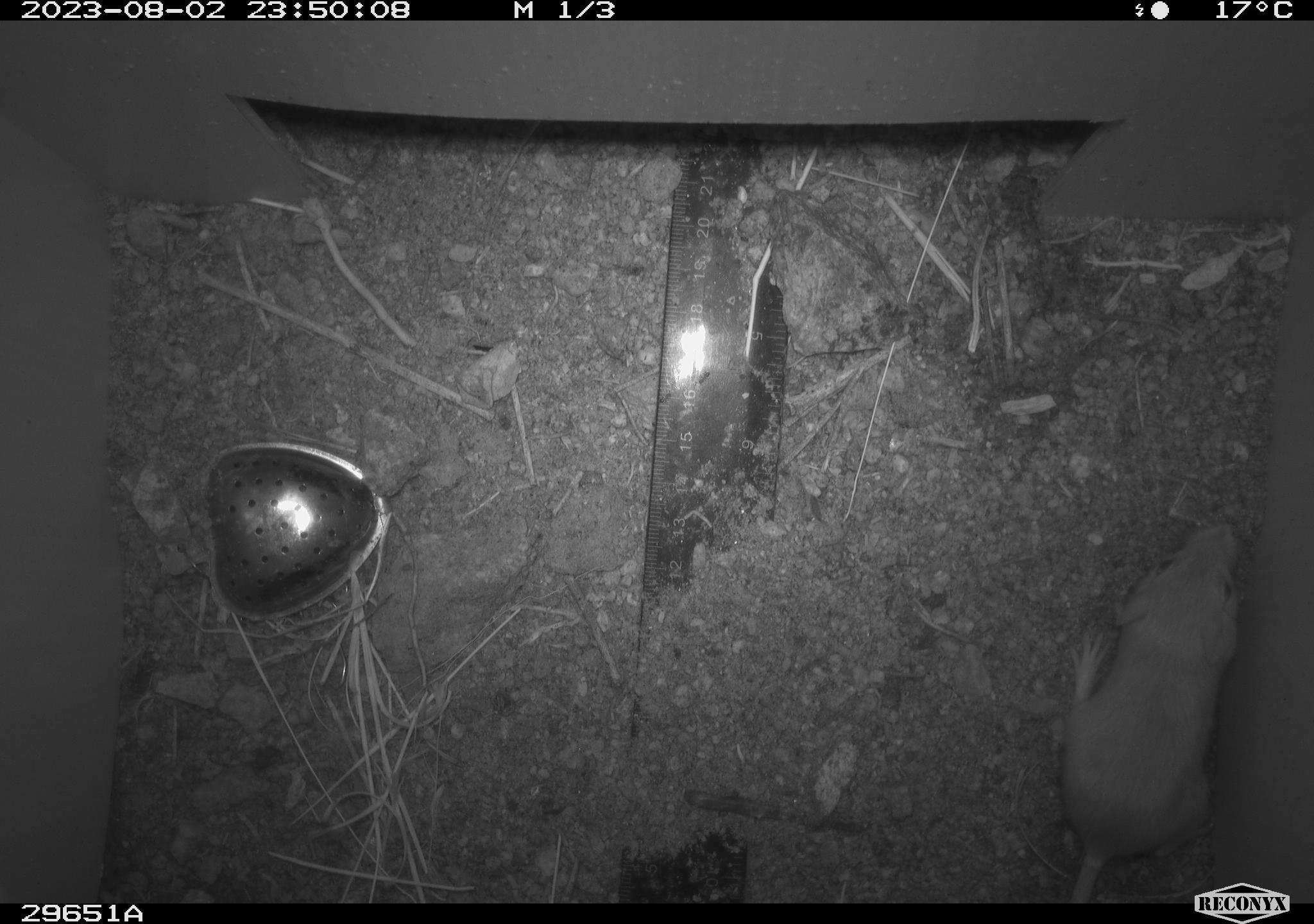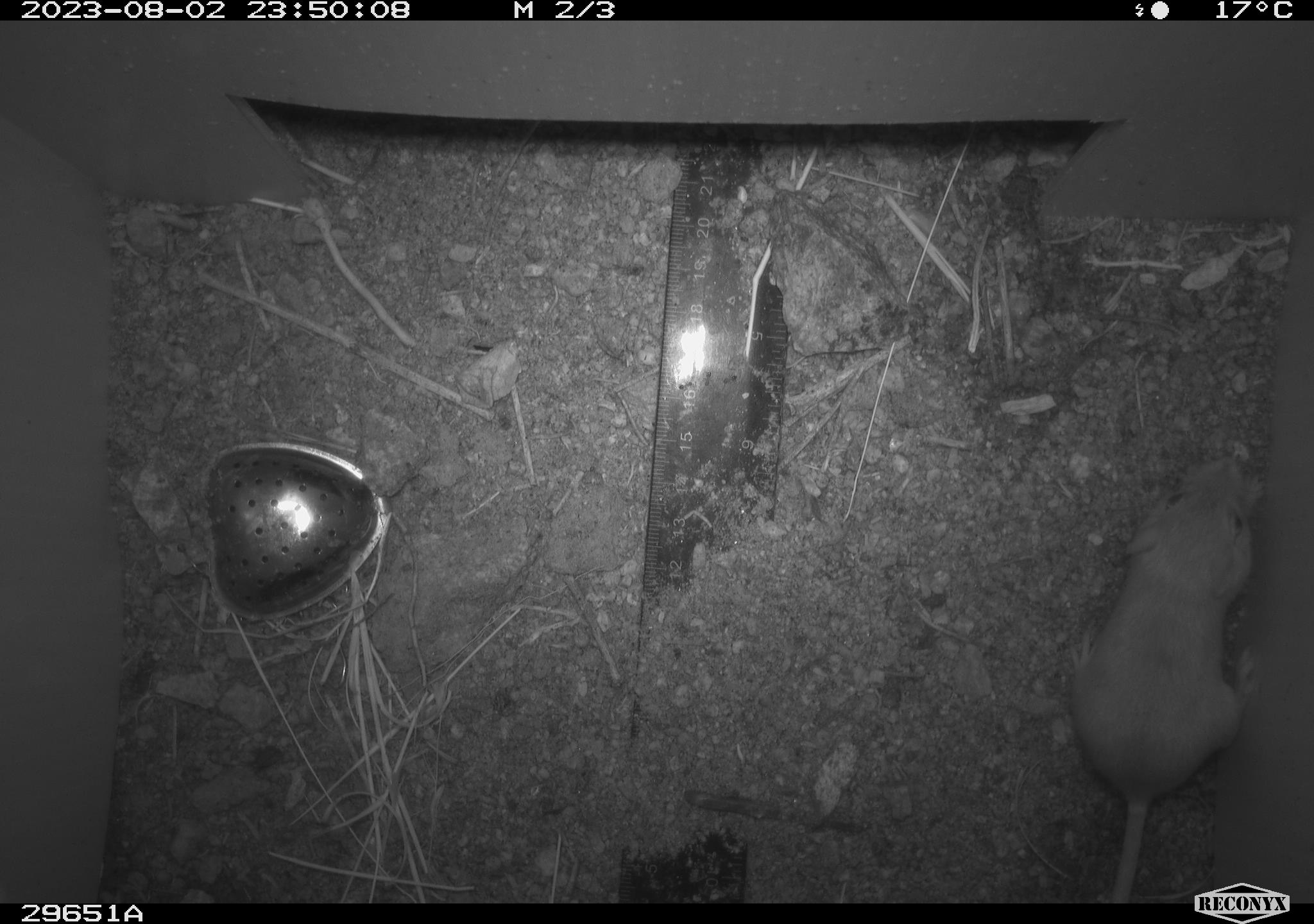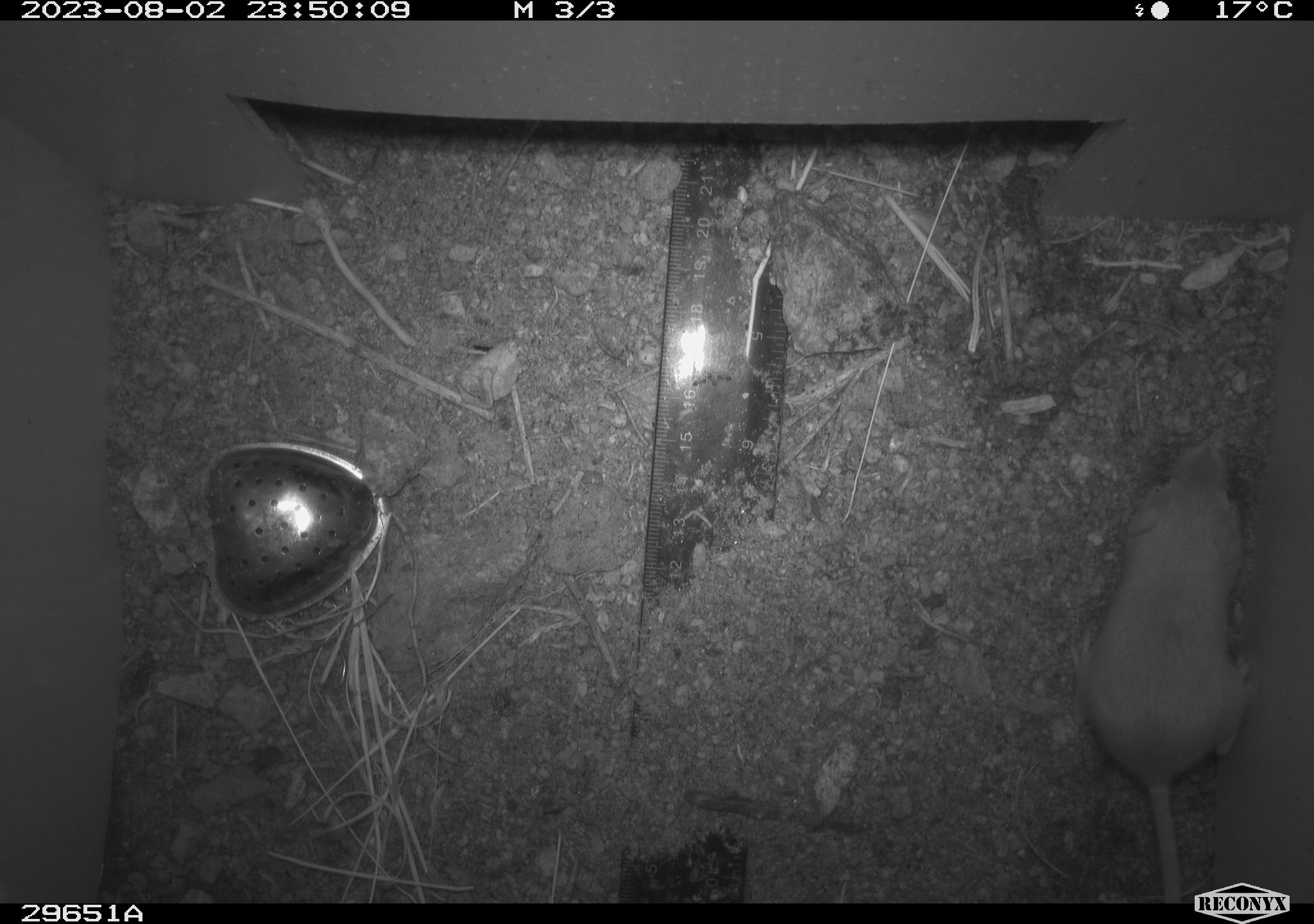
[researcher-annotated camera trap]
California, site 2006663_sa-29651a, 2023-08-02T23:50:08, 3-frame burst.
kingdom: Animalia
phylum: Chordata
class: Mammalia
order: Rodentia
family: Heteromyidae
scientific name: Heteromyidae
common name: kangaroo rats and pocket mice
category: heteromyidae family